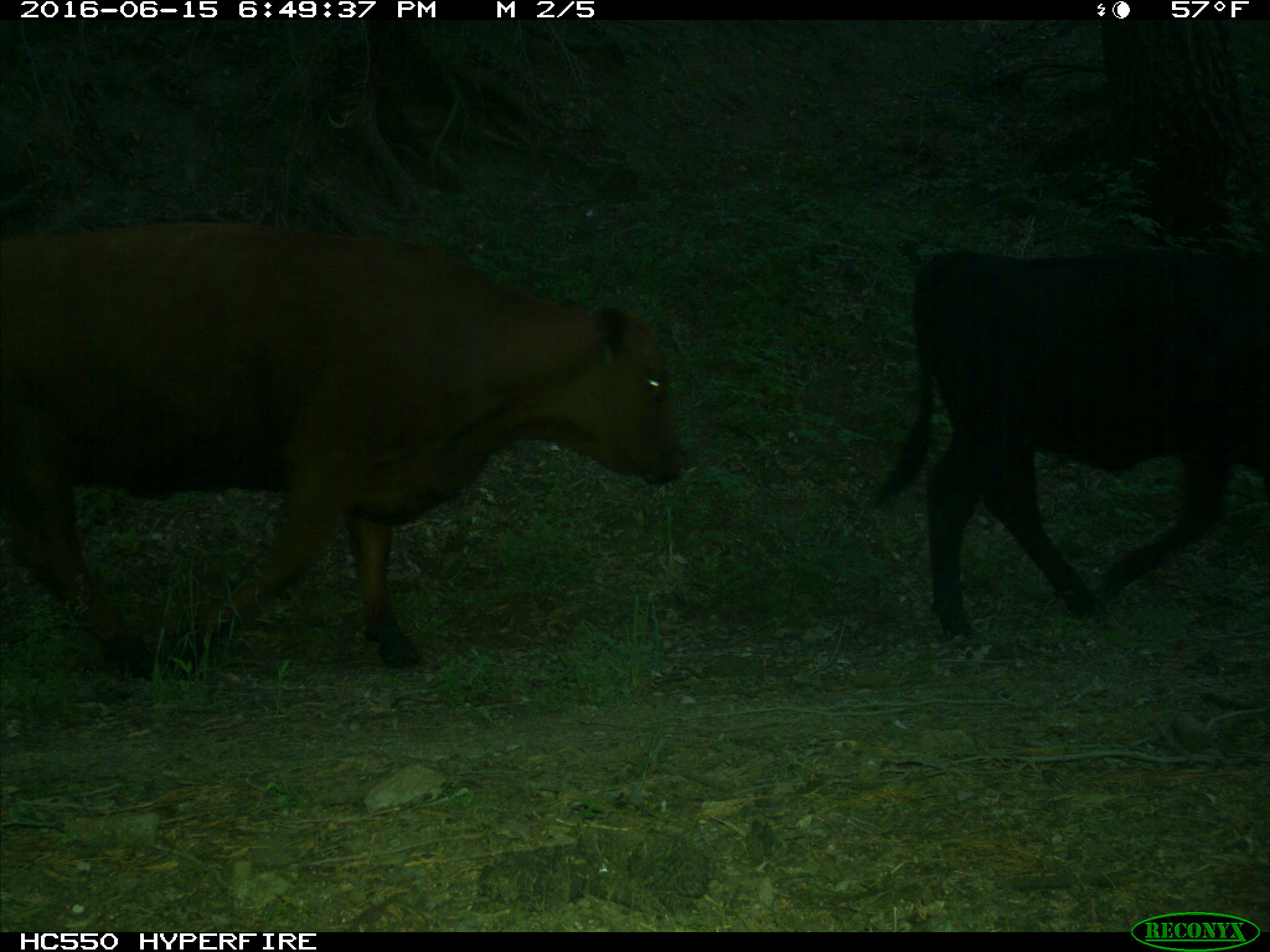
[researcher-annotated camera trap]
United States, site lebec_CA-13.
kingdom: Animalia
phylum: Chordata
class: Mammalia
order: Artiodactyla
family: Bovidae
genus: Bos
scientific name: Bos taurus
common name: domestic cow